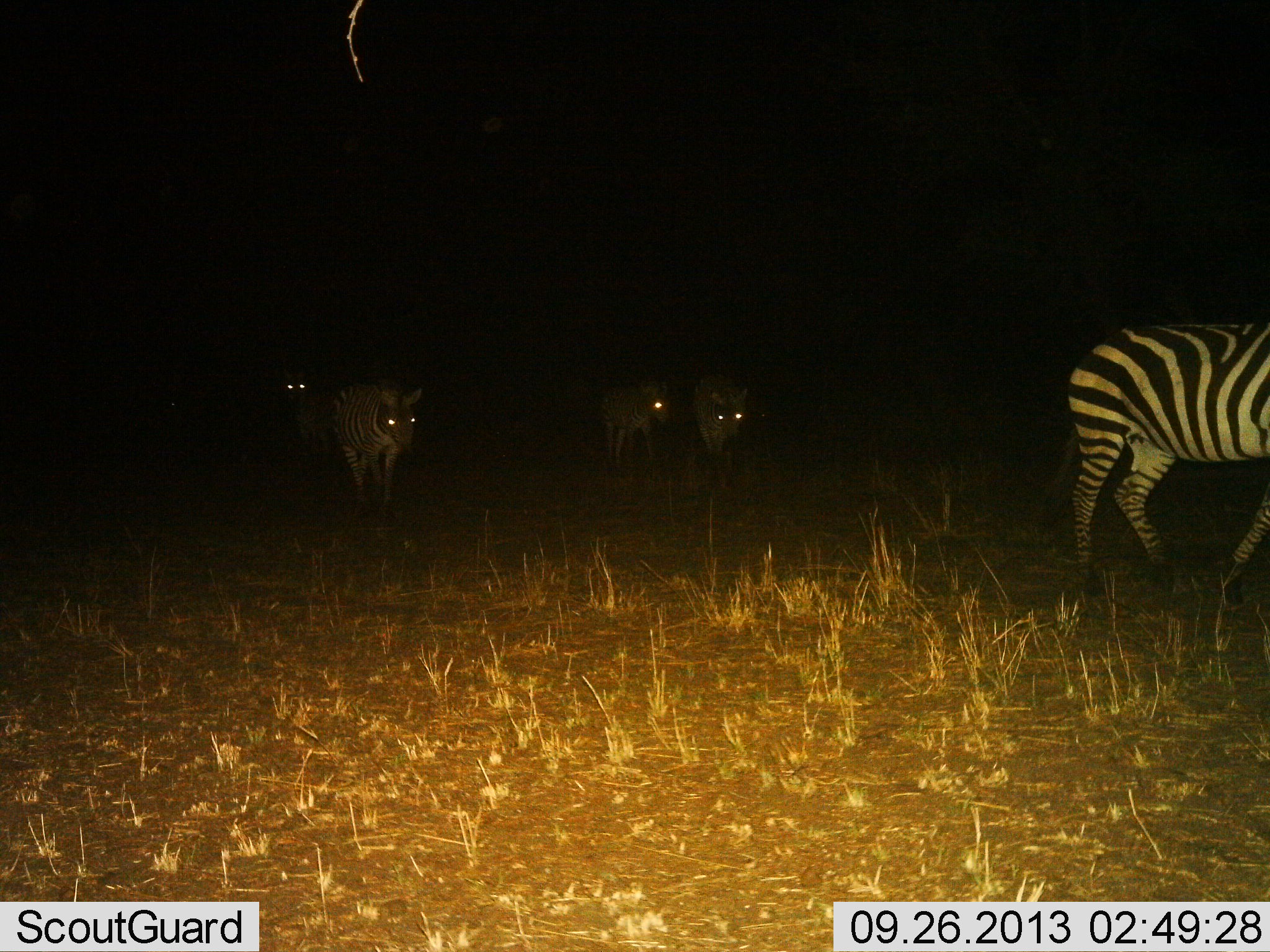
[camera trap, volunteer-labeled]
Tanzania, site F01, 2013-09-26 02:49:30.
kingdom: Animalia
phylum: Chordata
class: Mammalia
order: Perissodactyla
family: Equidae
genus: Equus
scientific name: Equus quagga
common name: plains zebra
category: zebra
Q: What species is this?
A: Zebra (plains zebra) (Equus quagga).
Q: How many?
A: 5.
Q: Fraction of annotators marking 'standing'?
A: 15%.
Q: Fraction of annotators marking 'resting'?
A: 0%.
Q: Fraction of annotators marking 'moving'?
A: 89%.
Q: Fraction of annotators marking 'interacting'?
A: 0%.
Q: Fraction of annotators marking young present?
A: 4%.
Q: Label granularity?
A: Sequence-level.